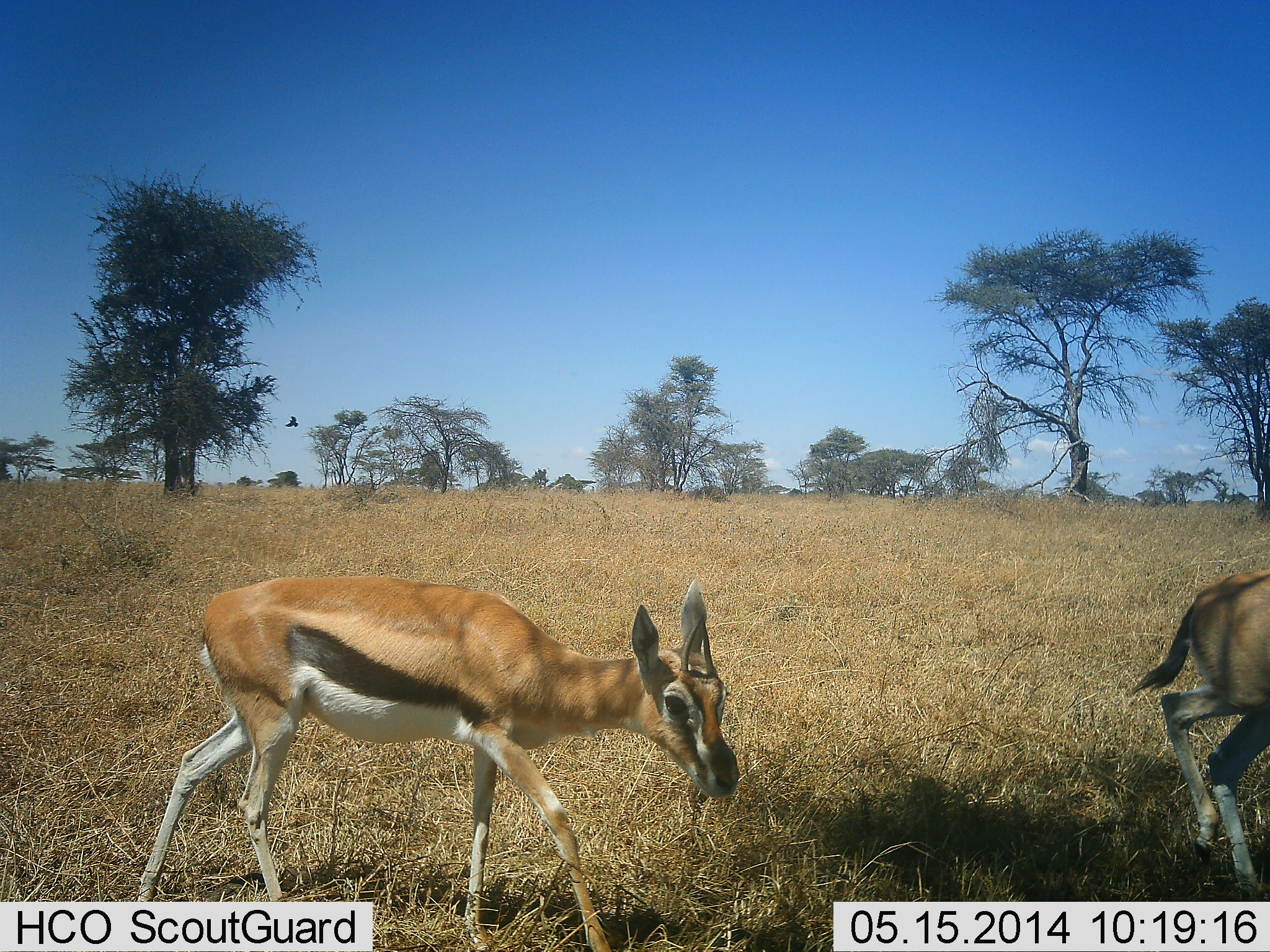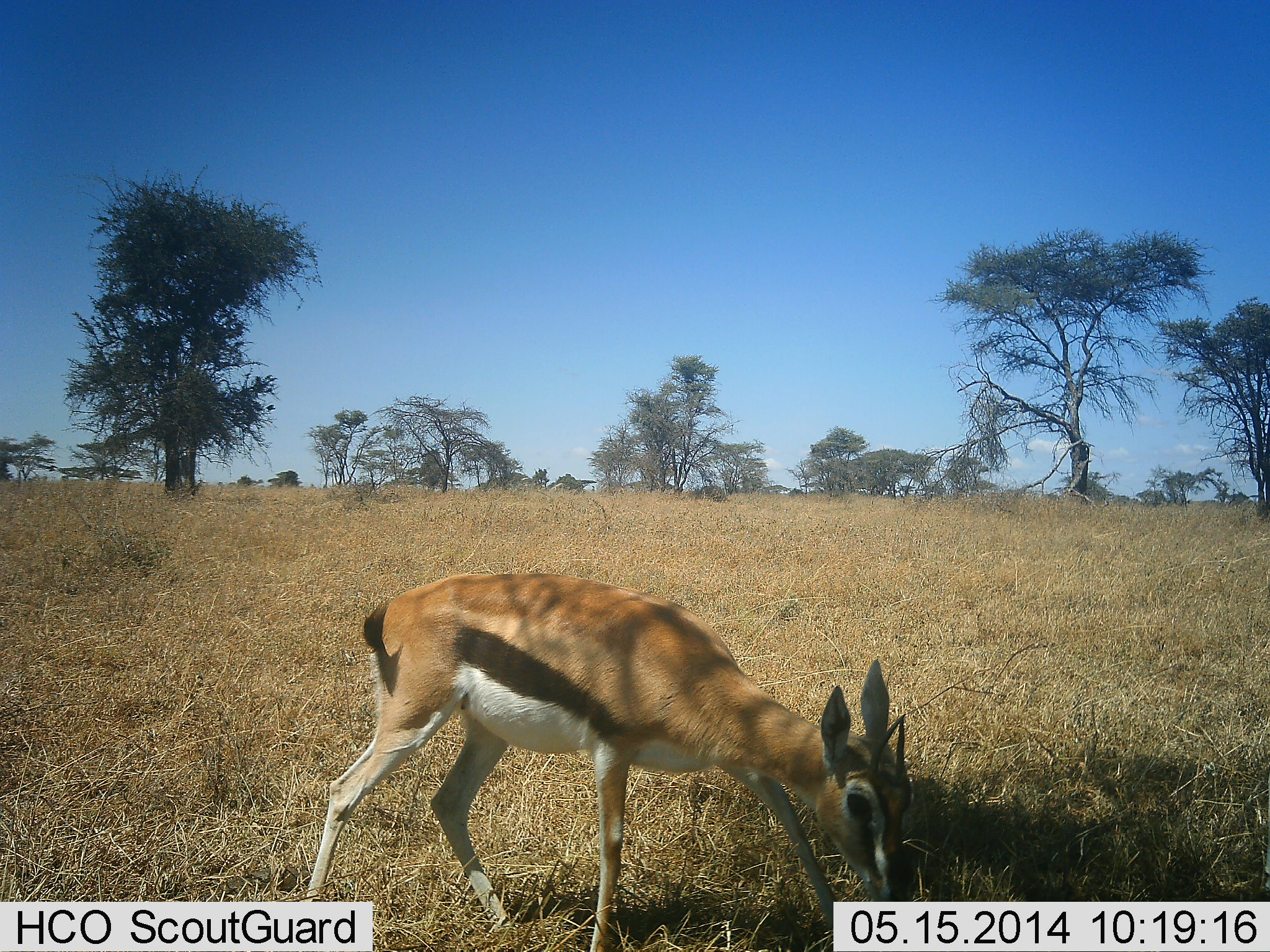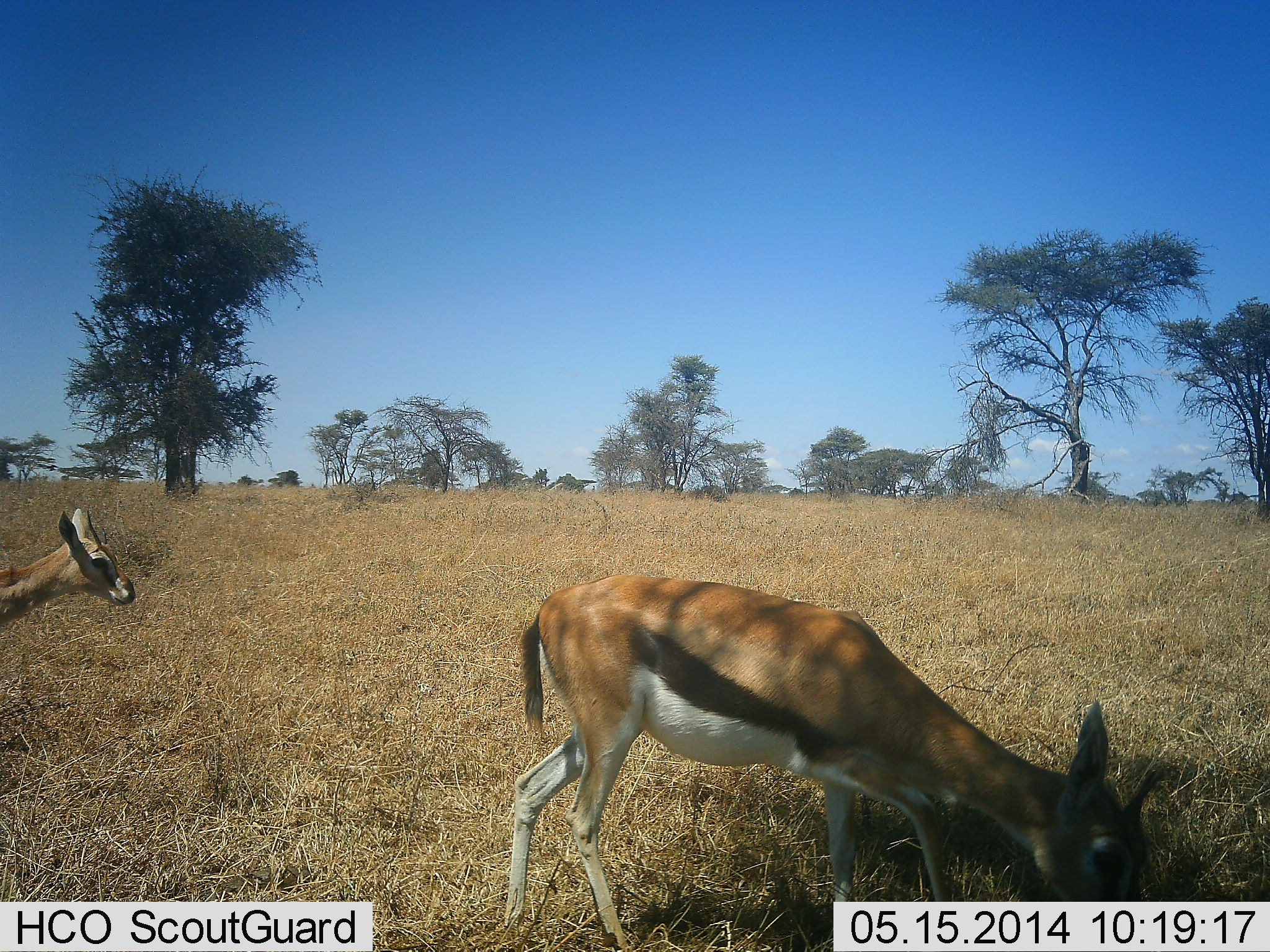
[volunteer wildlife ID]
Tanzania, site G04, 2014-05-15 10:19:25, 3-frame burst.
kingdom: Animalia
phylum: Chordata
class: Mammalia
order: Artiodactyla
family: Bovidae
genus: Eudorcas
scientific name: Eudorcas thomsonii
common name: thomson's gazelle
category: gazellethomsons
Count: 3.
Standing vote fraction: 15%.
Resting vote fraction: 8%.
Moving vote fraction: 92%.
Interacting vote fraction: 8%.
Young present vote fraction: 8%.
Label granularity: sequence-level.